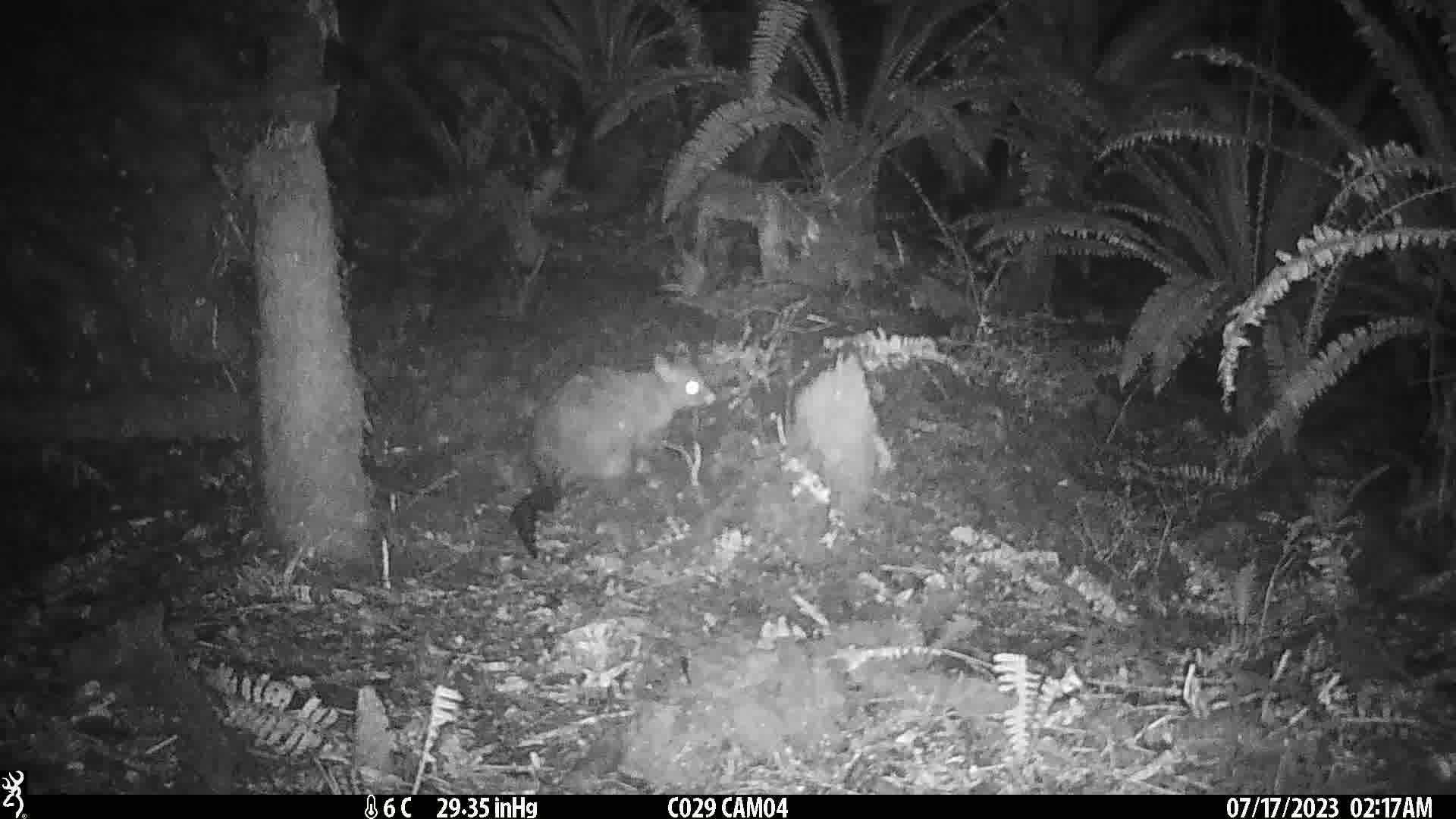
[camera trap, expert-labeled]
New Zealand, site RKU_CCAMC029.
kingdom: Animalia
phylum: Chordata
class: Mammalia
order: Diprotodontia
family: Phalangeridae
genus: Trichosurus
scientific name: Trichosurus vulpecula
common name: common brushtail possum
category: possum